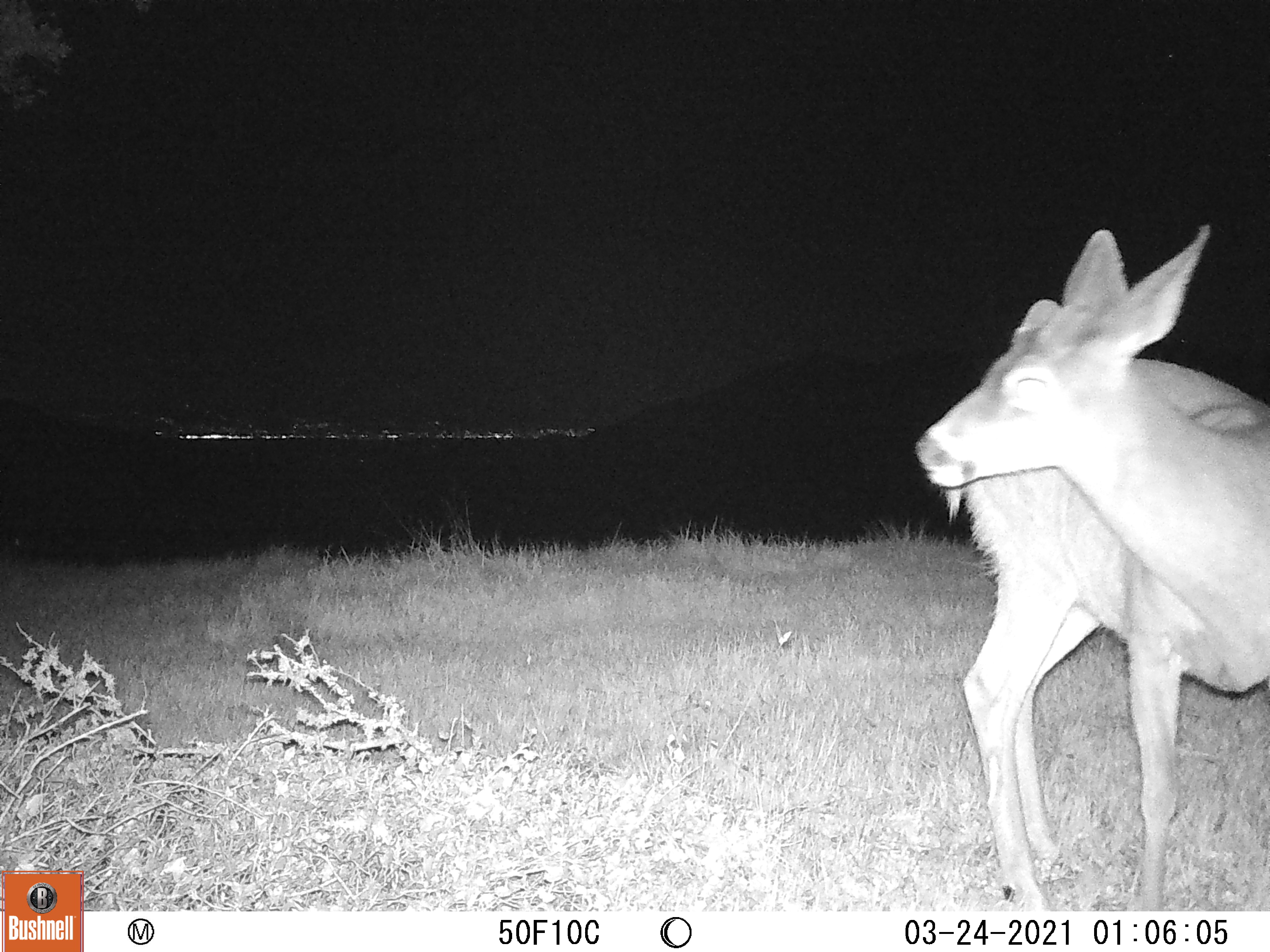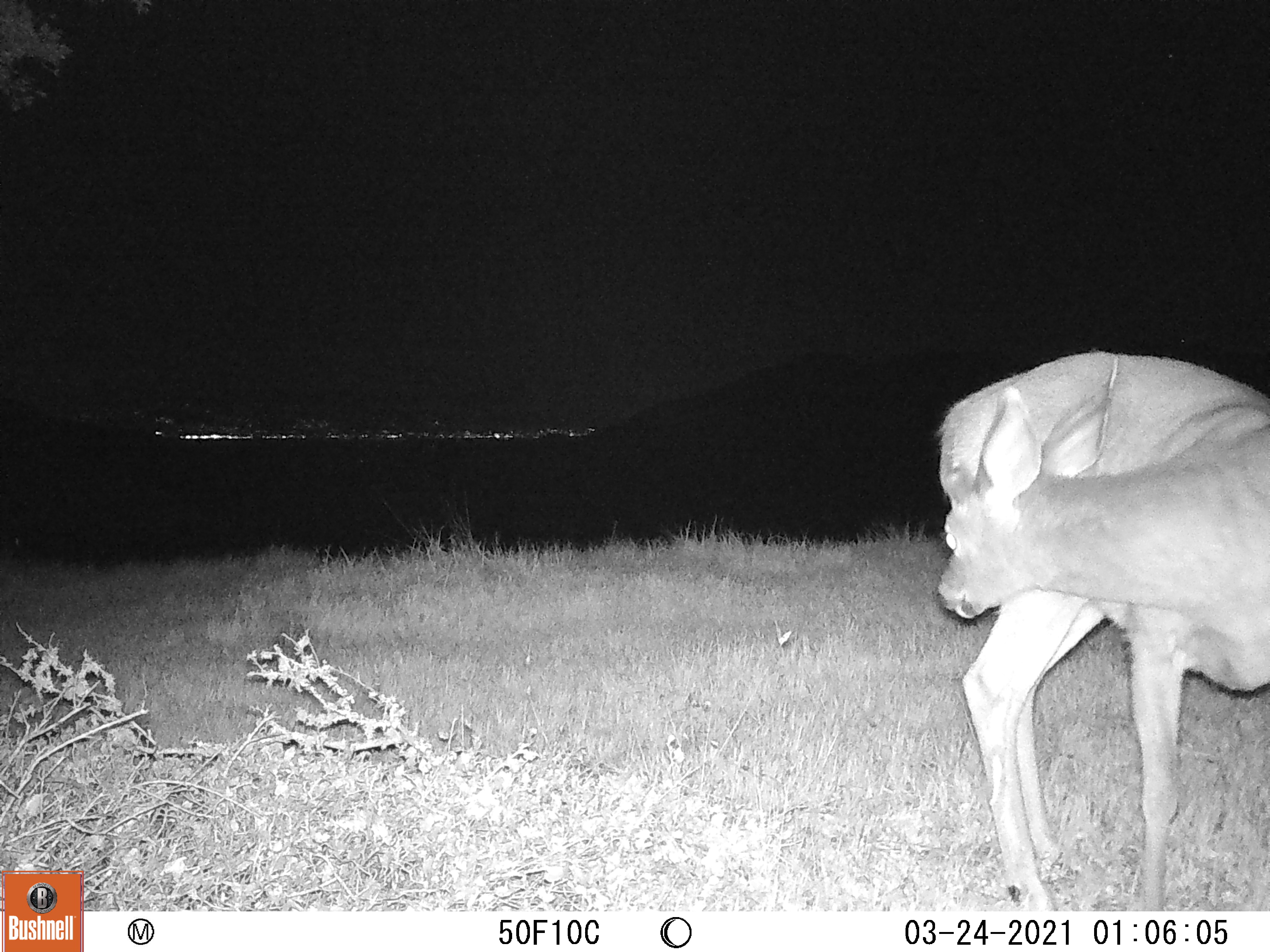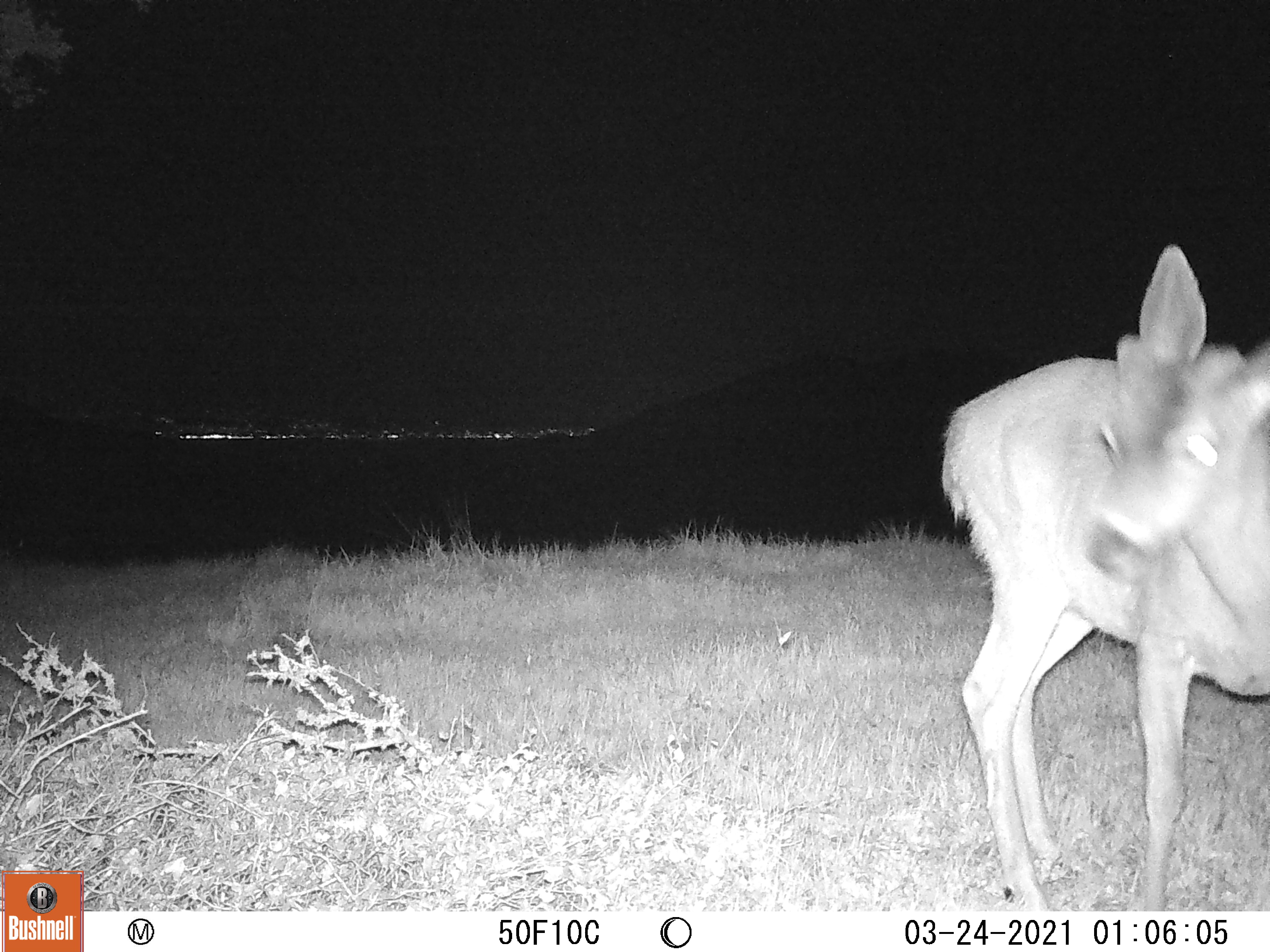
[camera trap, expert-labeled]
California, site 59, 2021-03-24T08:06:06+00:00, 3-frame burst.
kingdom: Animalia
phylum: Chordata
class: Mammalia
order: Artiodactyla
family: Cervidae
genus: Odocoileus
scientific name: Odocoileus hemionus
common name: mule deer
Mule deer (Odocoileus hemionus).